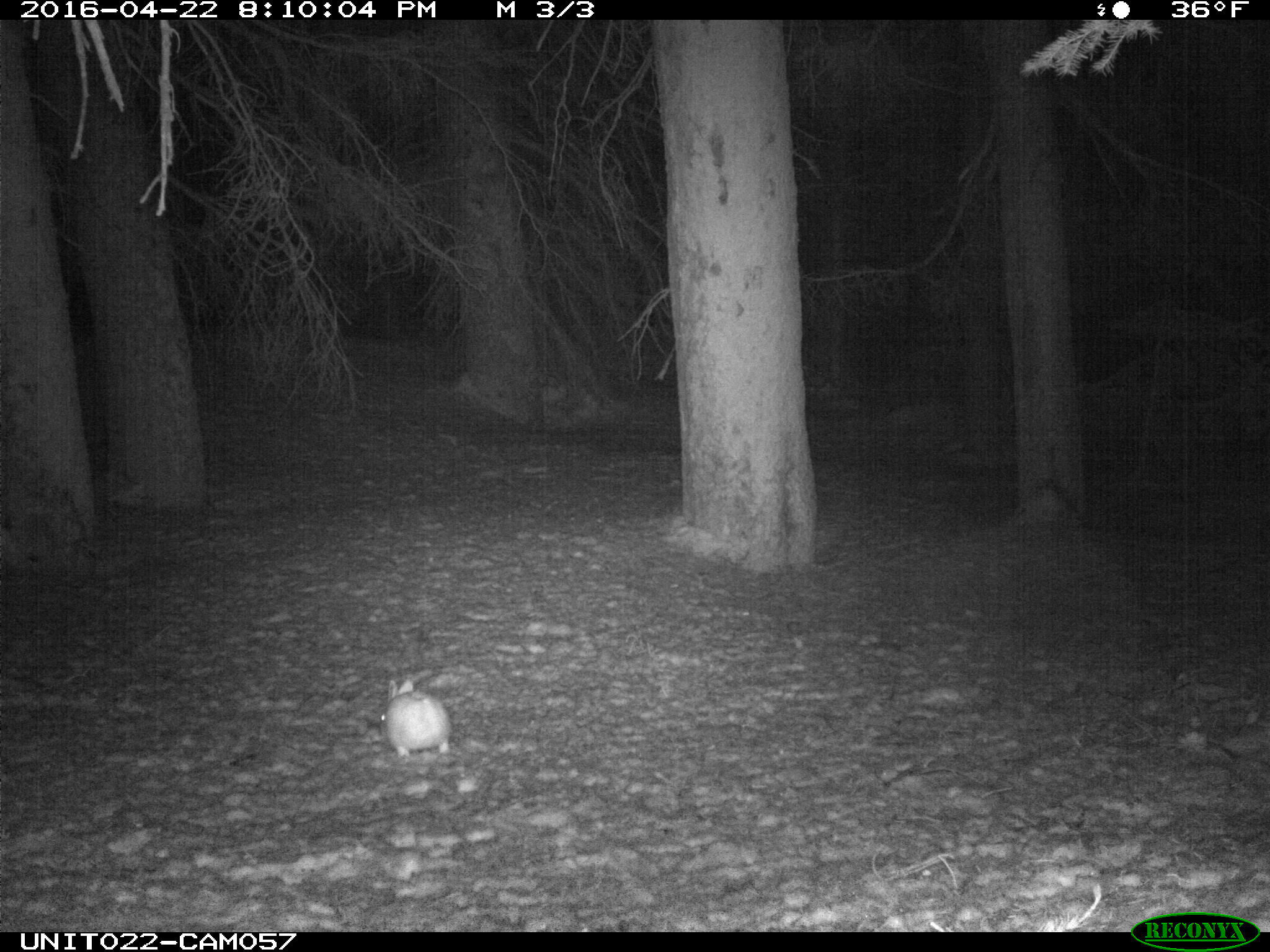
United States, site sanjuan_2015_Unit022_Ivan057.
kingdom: Animalia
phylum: Chordata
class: Mammalia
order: Lagomorpha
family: Leporidae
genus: Lepus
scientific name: Lepus americanus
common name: snowshoe hare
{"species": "Lepus americanus (snowshoe hare)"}